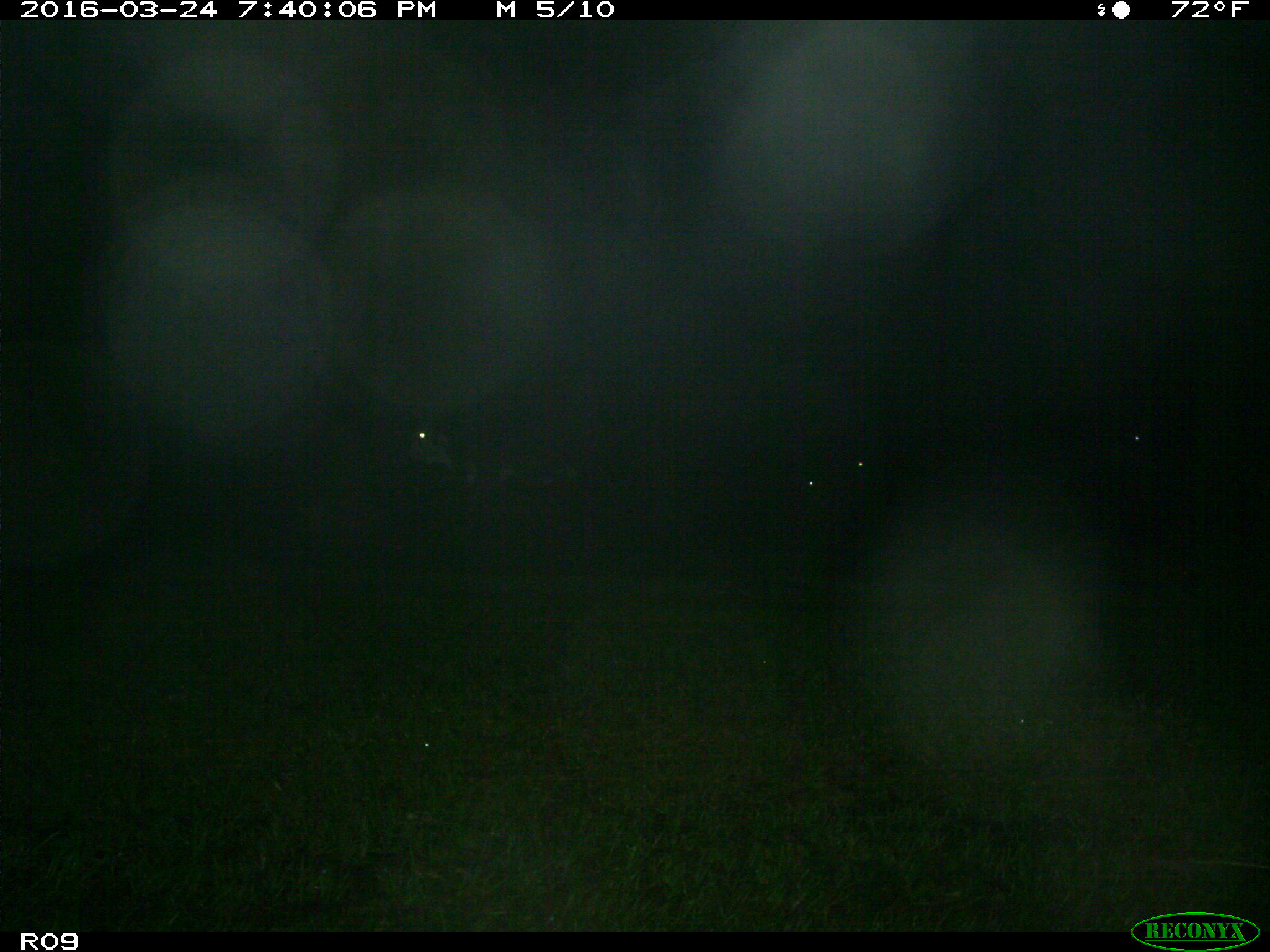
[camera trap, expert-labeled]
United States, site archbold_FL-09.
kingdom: Animalia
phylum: Chordata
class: Mammalia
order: Artiodactyla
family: Bovidae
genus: Bos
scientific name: Bos taurus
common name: domestic cow